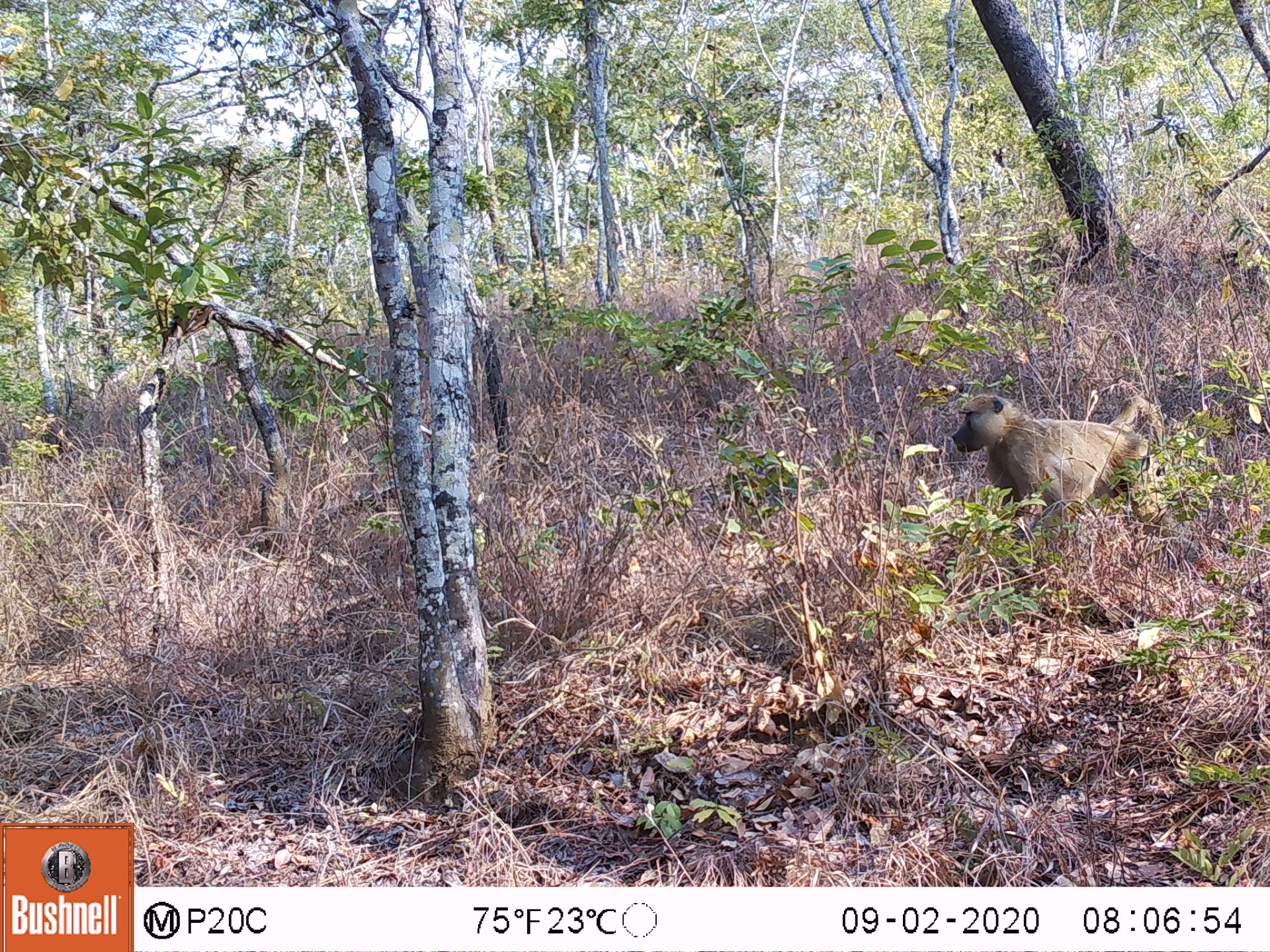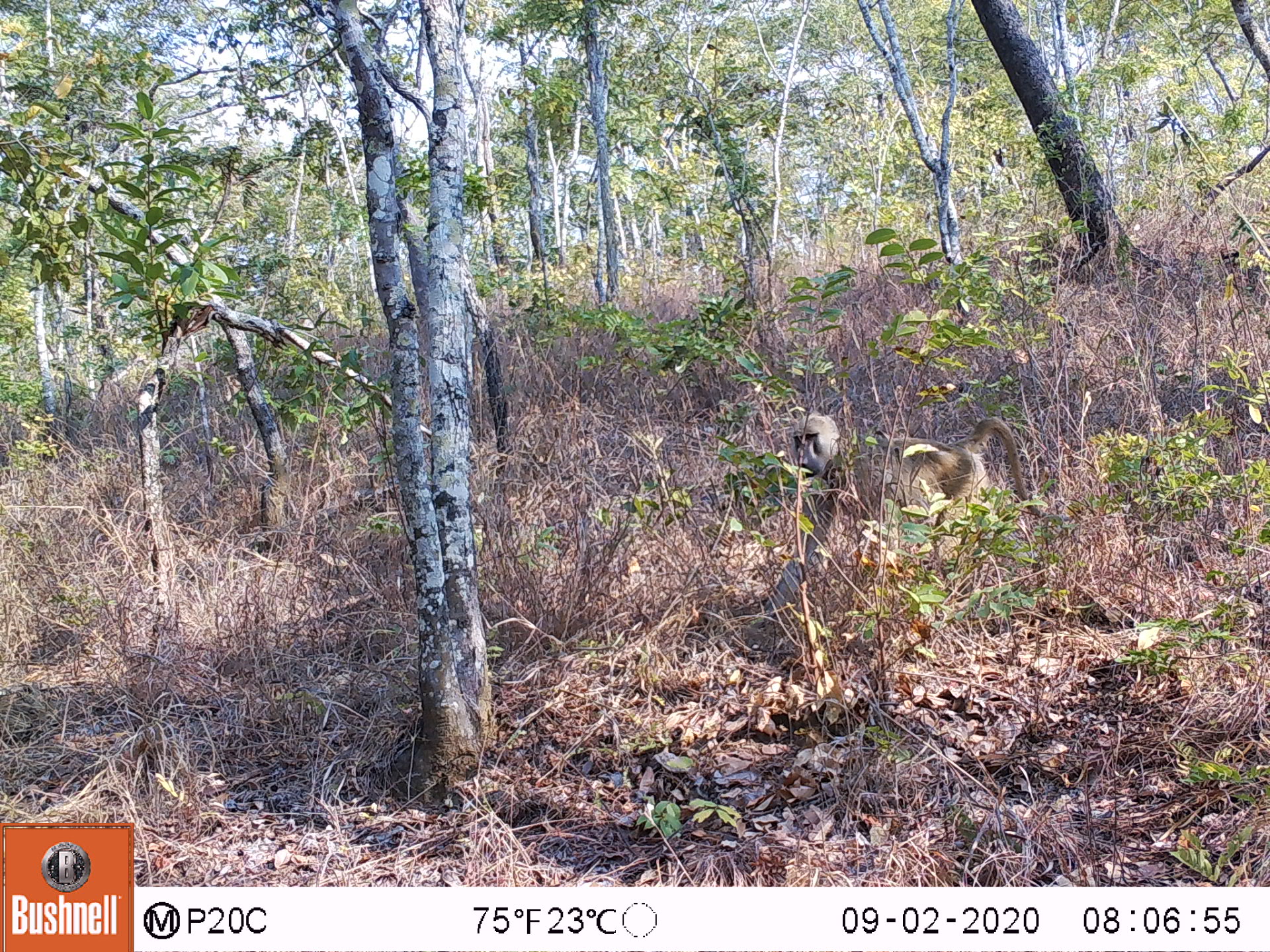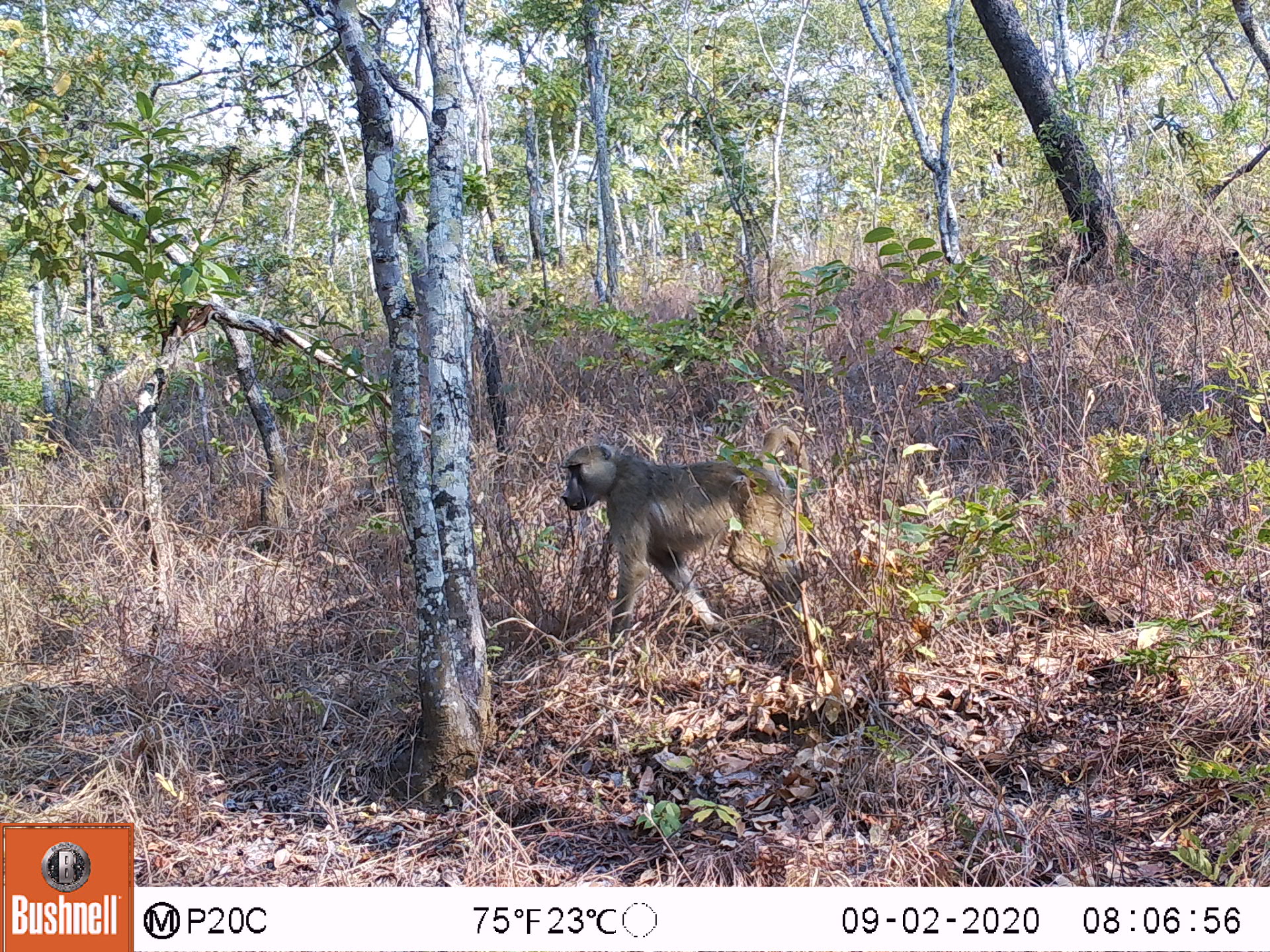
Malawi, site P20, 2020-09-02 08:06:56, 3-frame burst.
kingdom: Animalia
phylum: Chordata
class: Mammalia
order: Primates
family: Cercopithecidae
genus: Papio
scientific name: Papio cynocephalus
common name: yellow baboon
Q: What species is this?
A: Yellow baboon (Papio cynocephalus).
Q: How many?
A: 1.